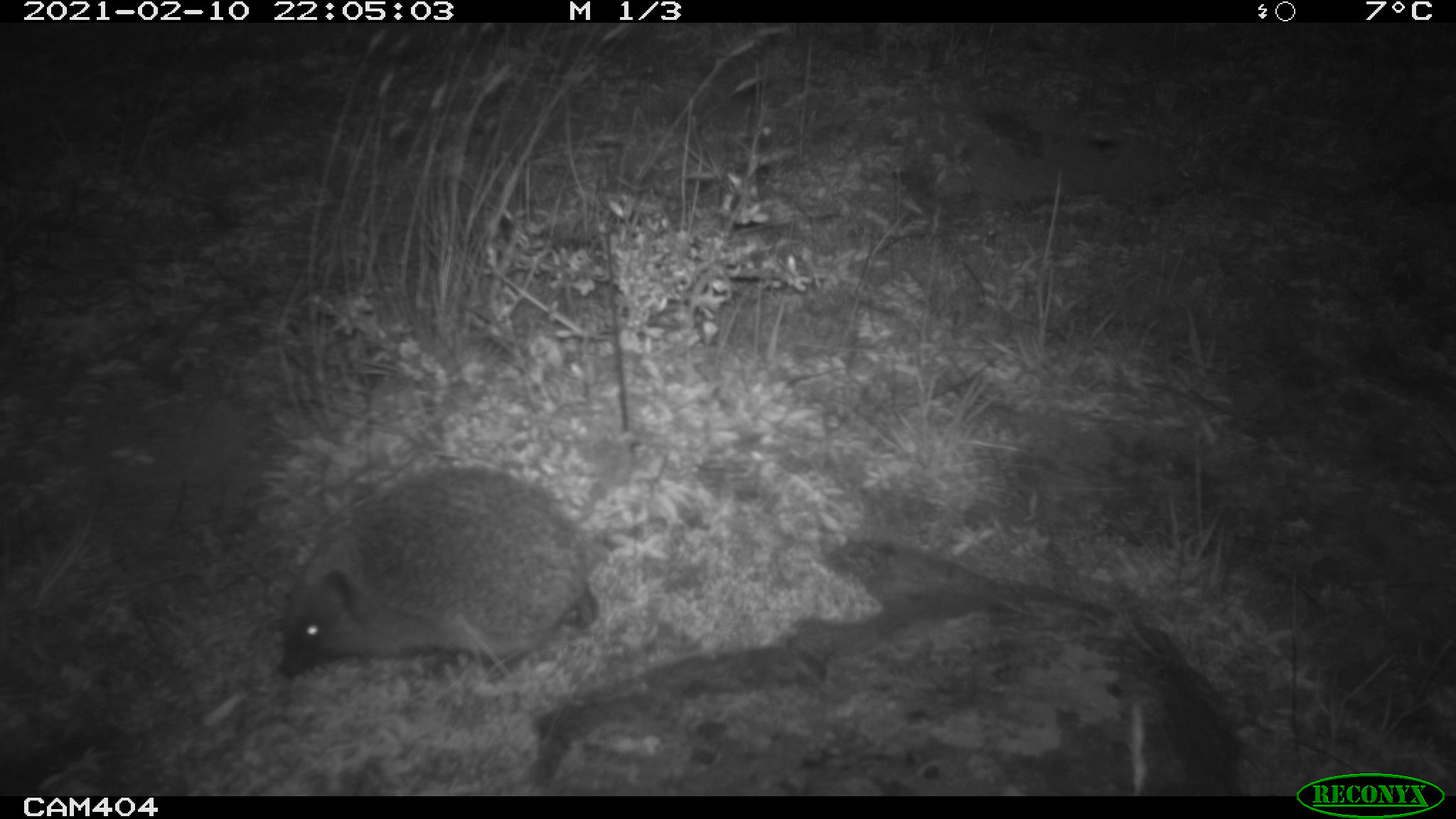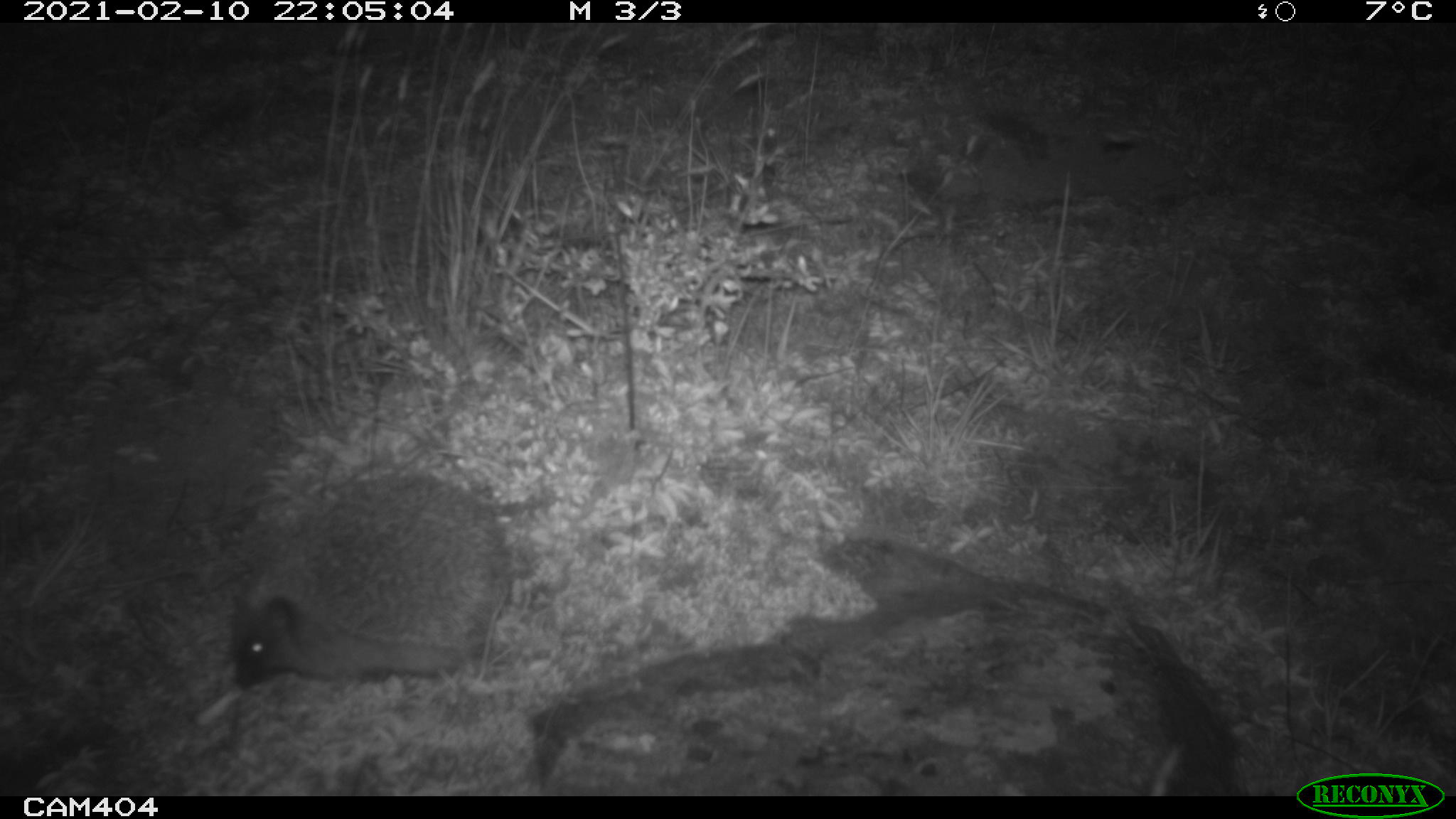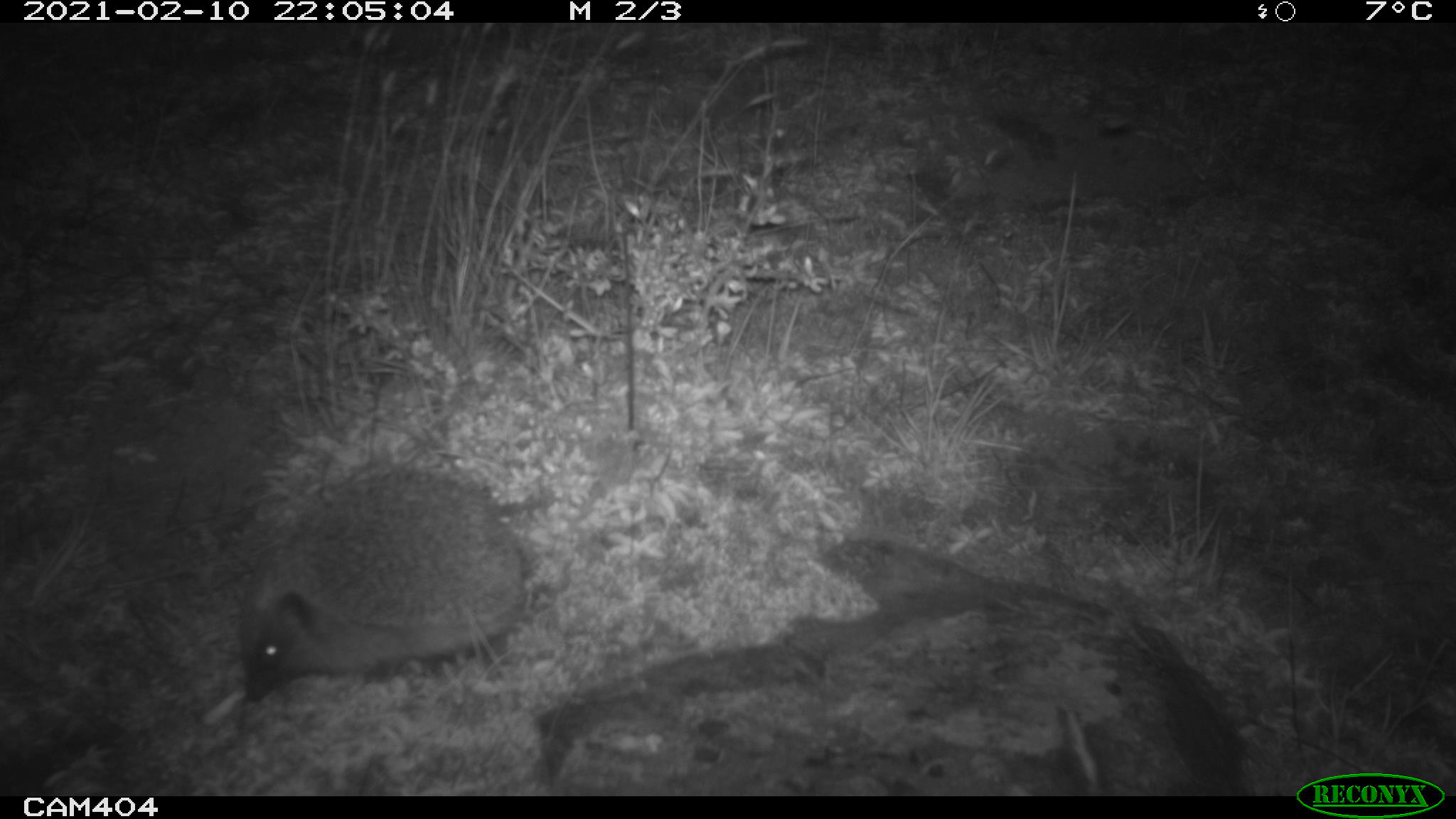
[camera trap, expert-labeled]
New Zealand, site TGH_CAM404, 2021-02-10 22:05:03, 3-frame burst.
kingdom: Animalia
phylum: Chordata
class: Mammalia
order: Eulipotyphla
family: Erinaceidae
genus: Erinaceus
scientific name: Erinaceus europaeus europaeus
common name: european hedgehog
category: hedgehog